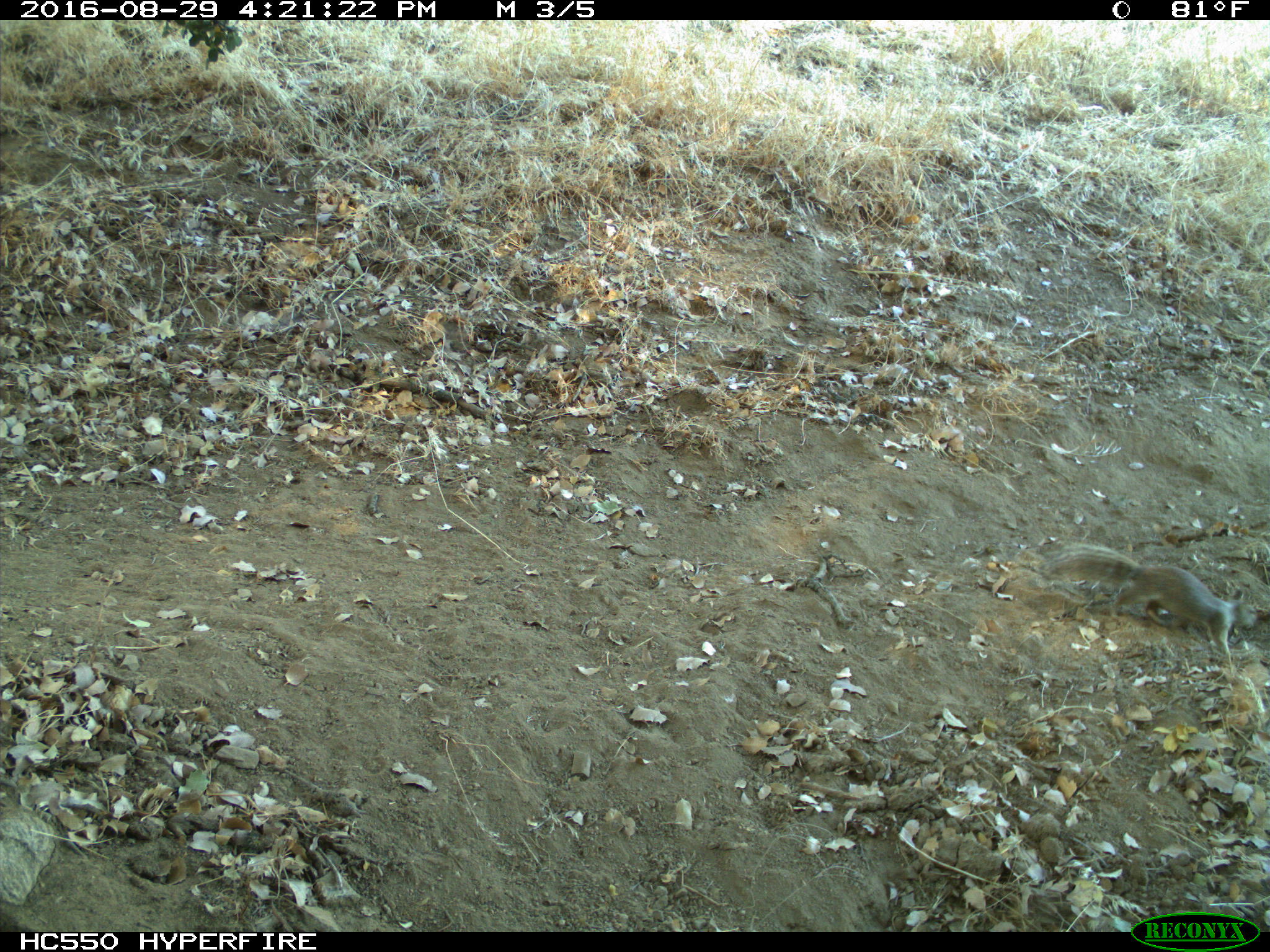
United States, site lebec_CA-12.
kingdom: Animalia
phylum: Chordata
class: Mammalia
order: Rodentia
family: Sciuridae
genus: Otospermophilus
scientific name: Otospermophilus beecheyi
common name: california ground squirrel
Otospermophilus beecheyi (california ground squirrel).